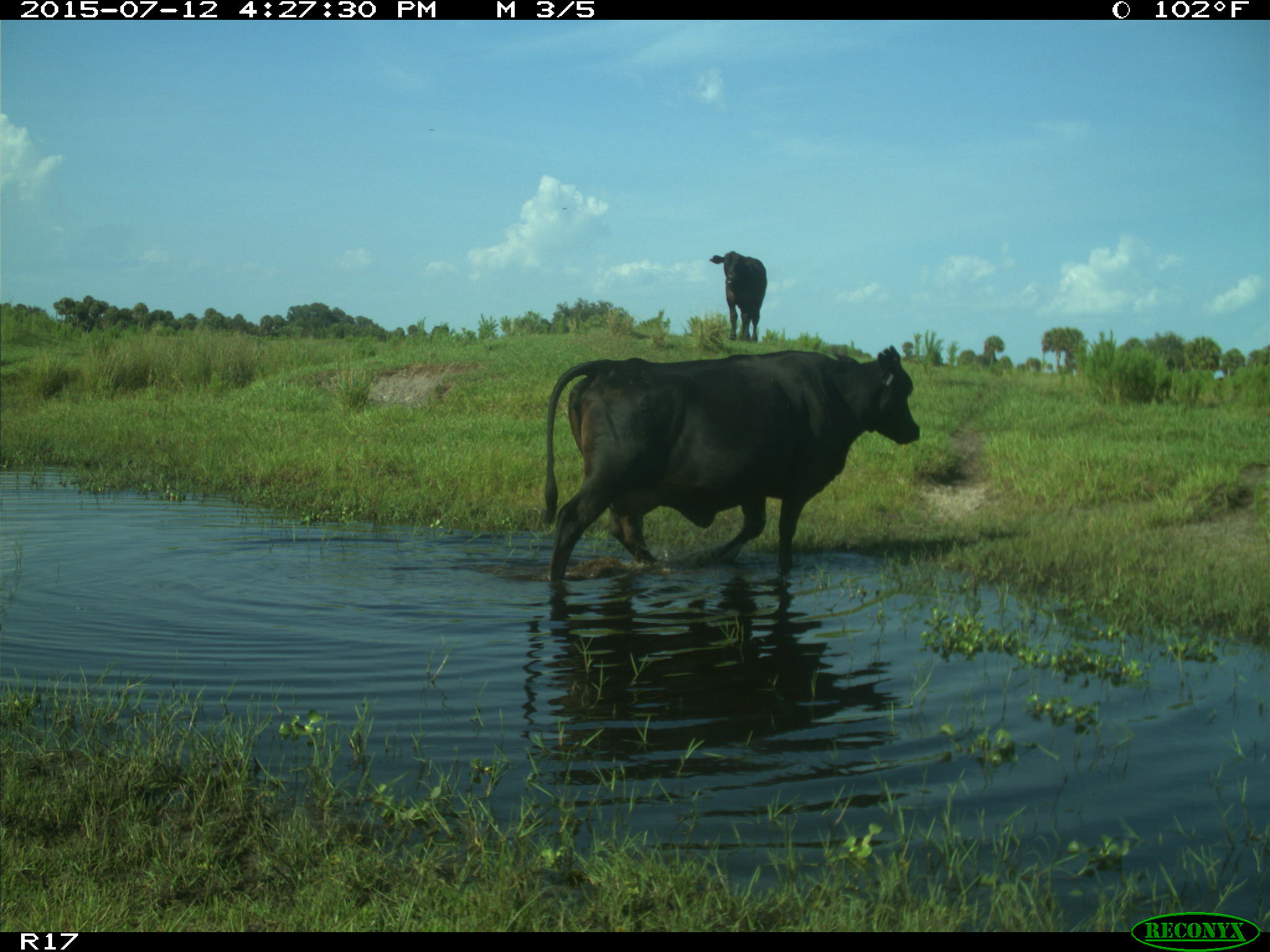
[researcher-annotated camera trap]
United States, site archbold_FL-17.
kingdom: Animalia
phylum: Chordata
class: Mammalia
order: Artiodactyla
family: Bovidae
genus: Bos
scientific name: Bos taurus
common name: domestic cow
Bos taurus (domestic cow).